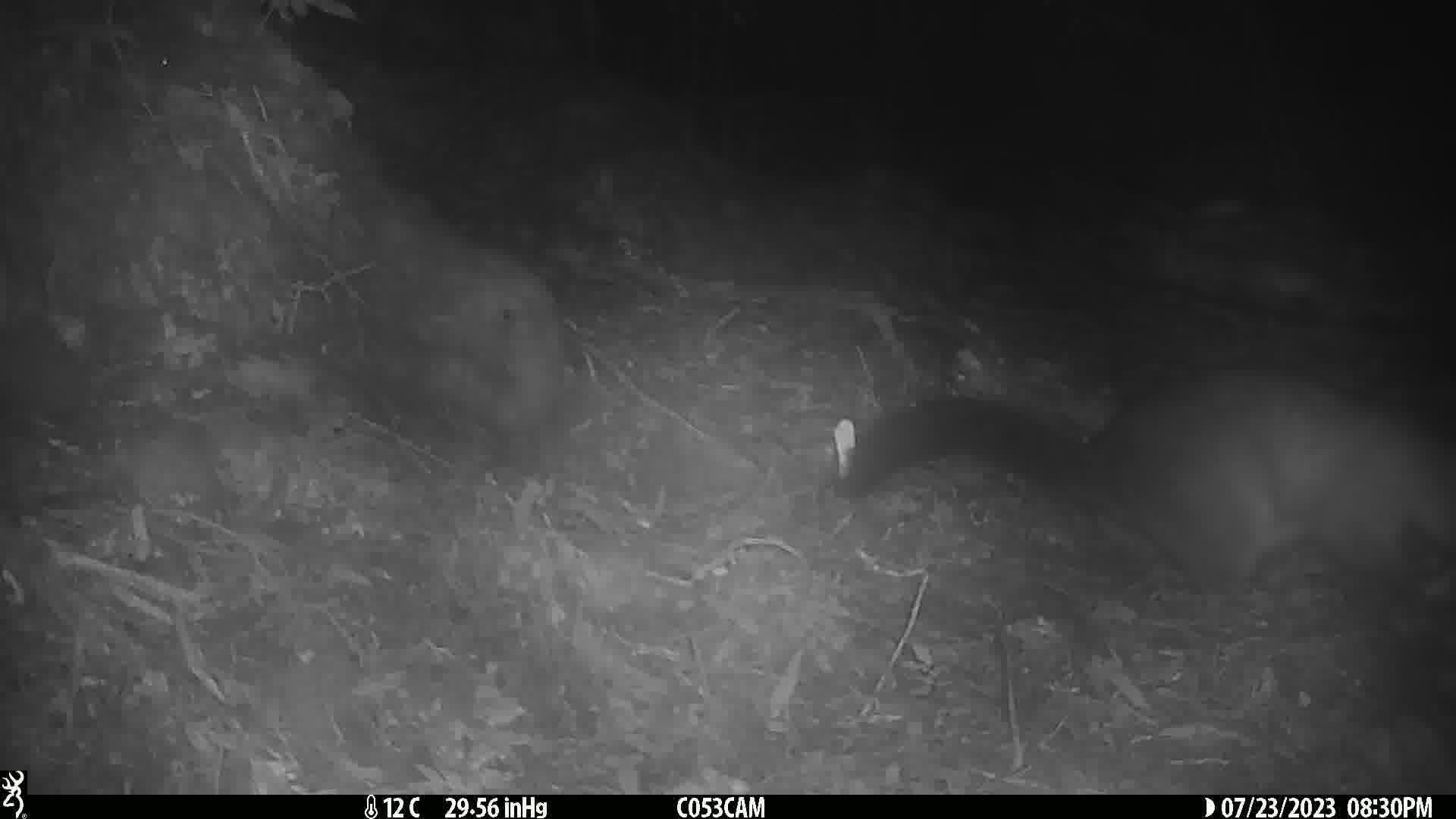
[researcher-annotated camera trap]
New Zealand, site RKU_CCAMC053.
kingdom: Animalia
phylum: Chordata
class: Mammalia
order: Diprotodontia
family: Phalangeridae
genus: Trichosurus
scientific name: Trichosurus vulpecula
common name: common brushtail possum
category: possum